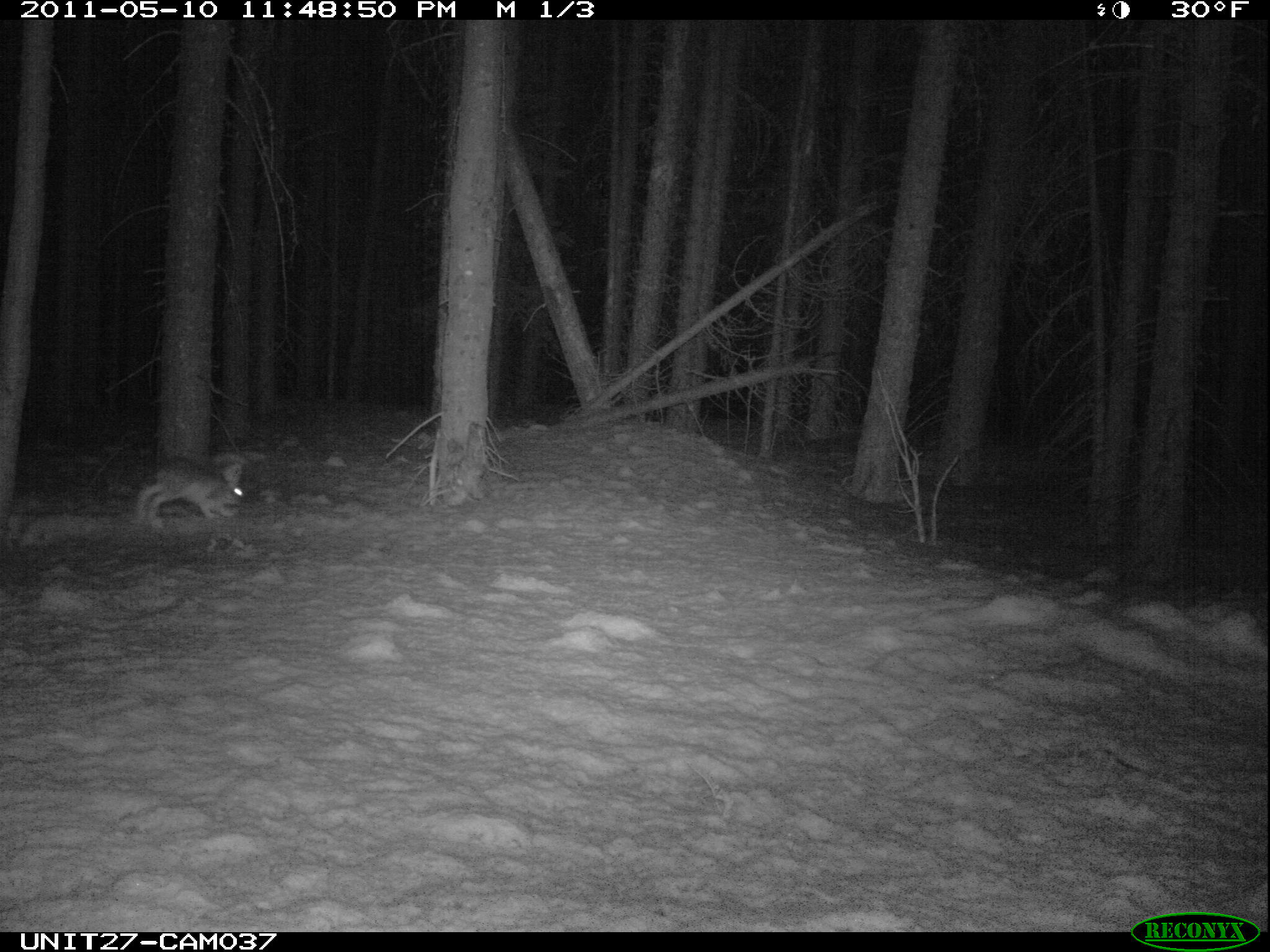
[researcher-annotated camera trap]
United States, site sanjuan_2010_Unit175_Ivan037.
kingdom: Animalia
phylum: Chordata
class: Mammalia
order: Lagomorpha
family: Leporidae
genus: Lepus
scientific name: Lepus americanus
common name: snowshoe hare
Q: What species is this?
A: Lepus americanus (snowshoe hare).